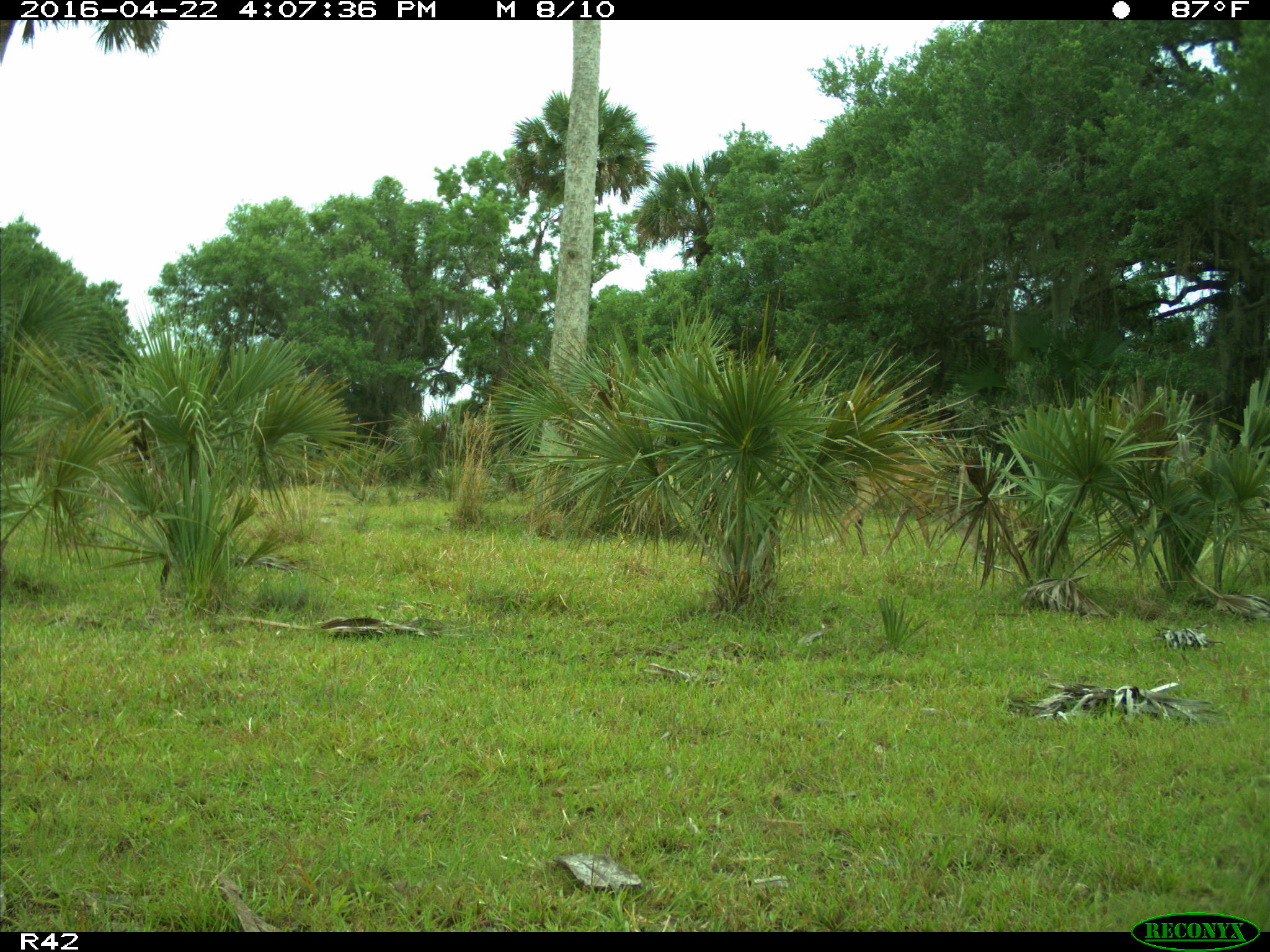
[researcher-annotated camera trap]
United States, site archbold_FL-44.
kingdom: Animalia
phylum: Chordata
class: Mammalia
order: Artiodactyla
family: Cervidae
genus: Odocoileus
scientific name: Odocoileus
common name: deer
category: unidentified deer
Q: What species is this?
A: Unidentified deer (deer) (Odocoileus).